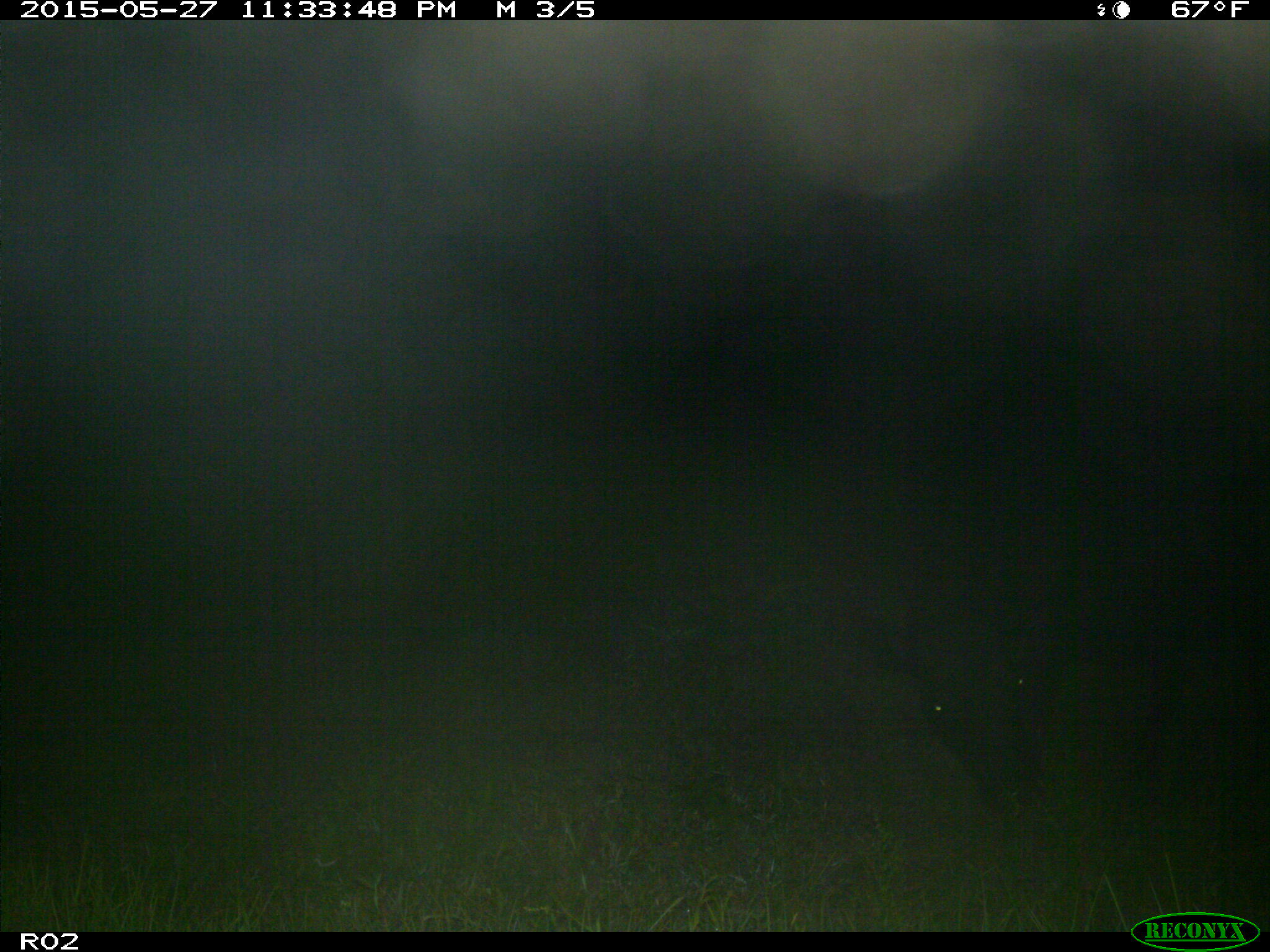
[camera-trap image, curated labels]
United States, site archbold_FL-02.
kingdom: Animalia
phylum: Chordata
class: Mammalia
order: Artiodactyla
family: Bovidae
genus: Bos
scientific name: Bos taurus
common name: domestic cow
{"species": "Bos taurus (domestic cow)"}